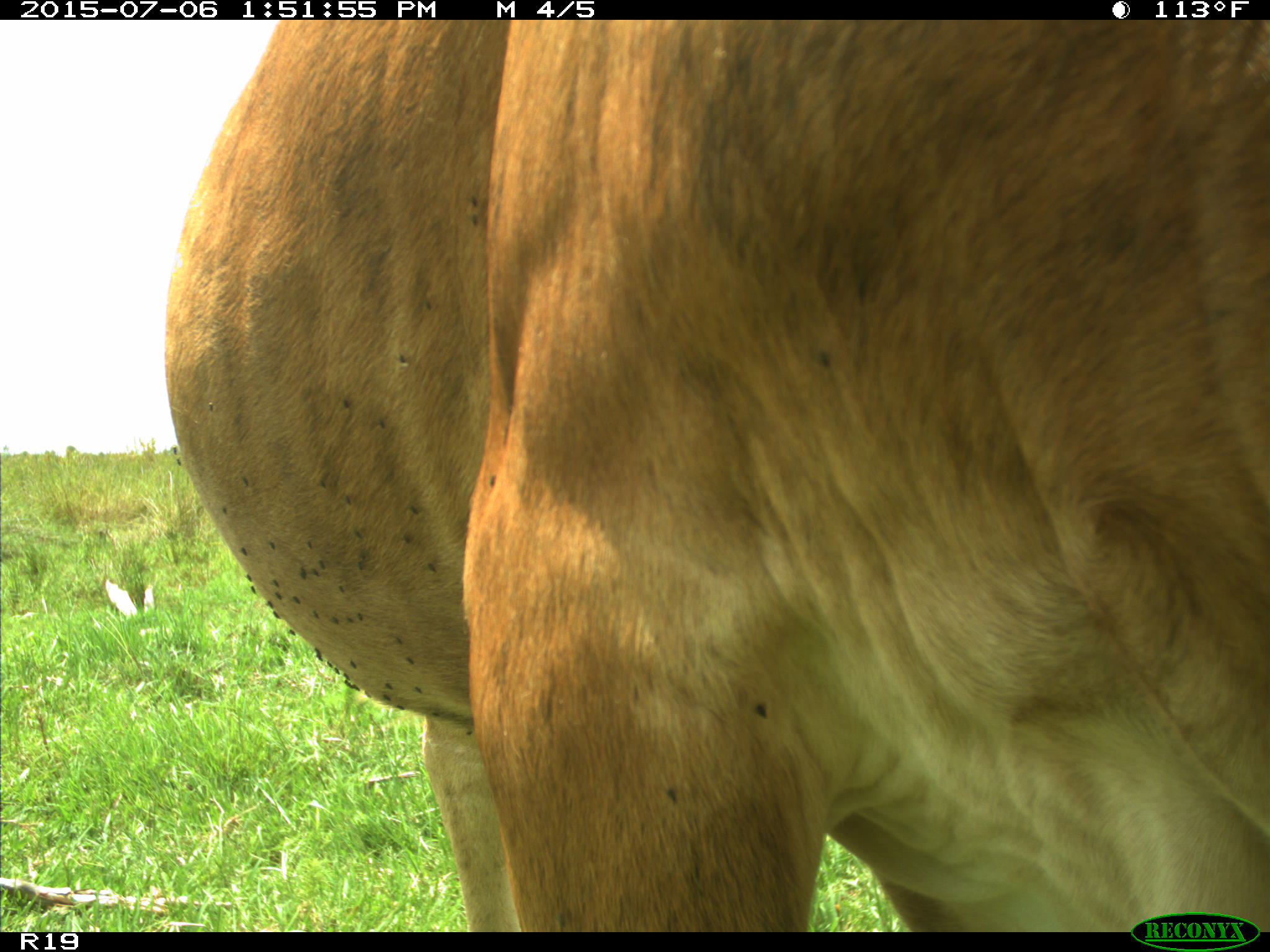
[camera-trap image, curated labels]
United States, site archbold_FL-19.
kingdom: Animalia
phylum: Chordata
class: Mammalia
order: Artiodactyla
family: Bovidae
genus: Bos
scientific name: Bos taurus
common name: domestic cow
Bos taurus (domestic cow).